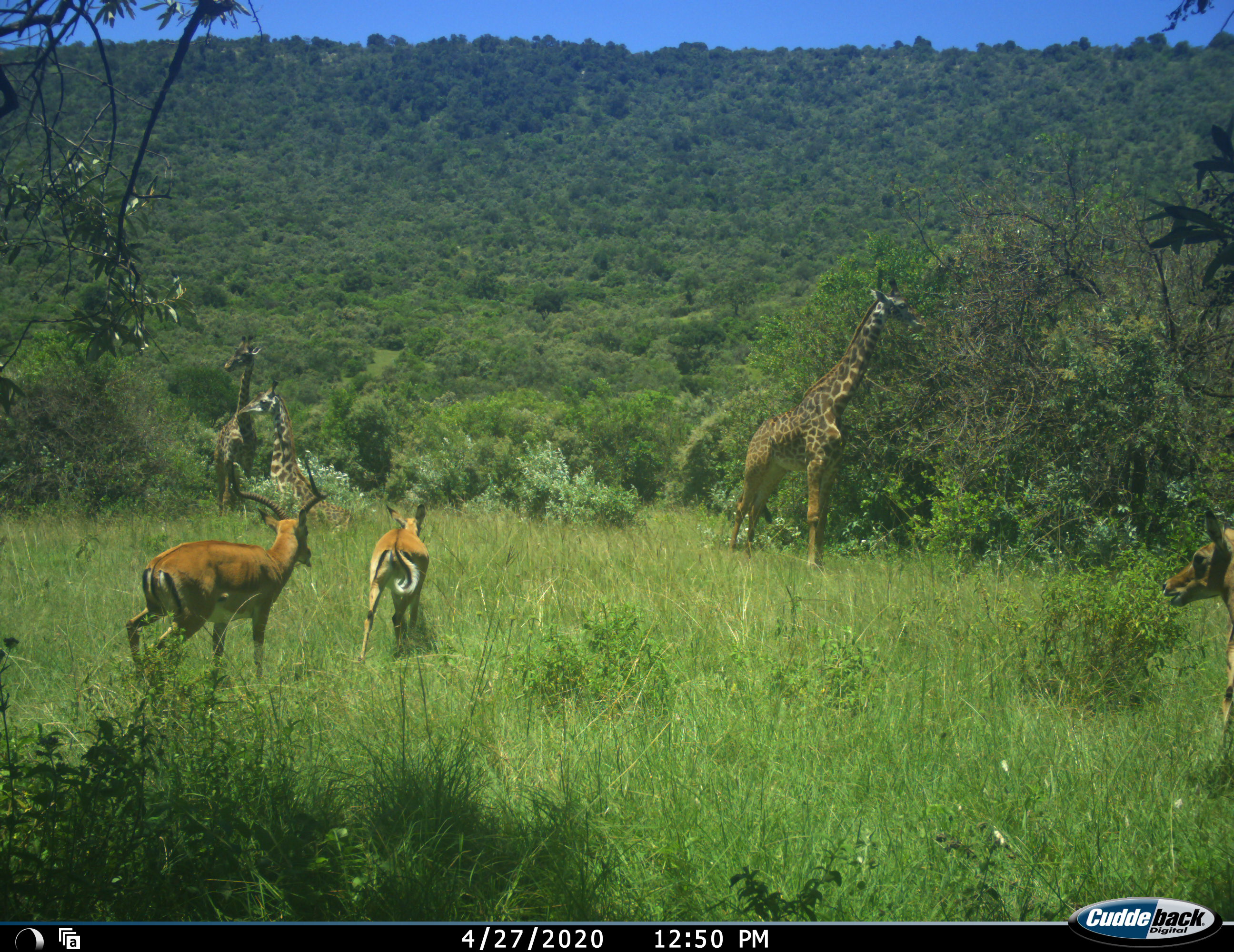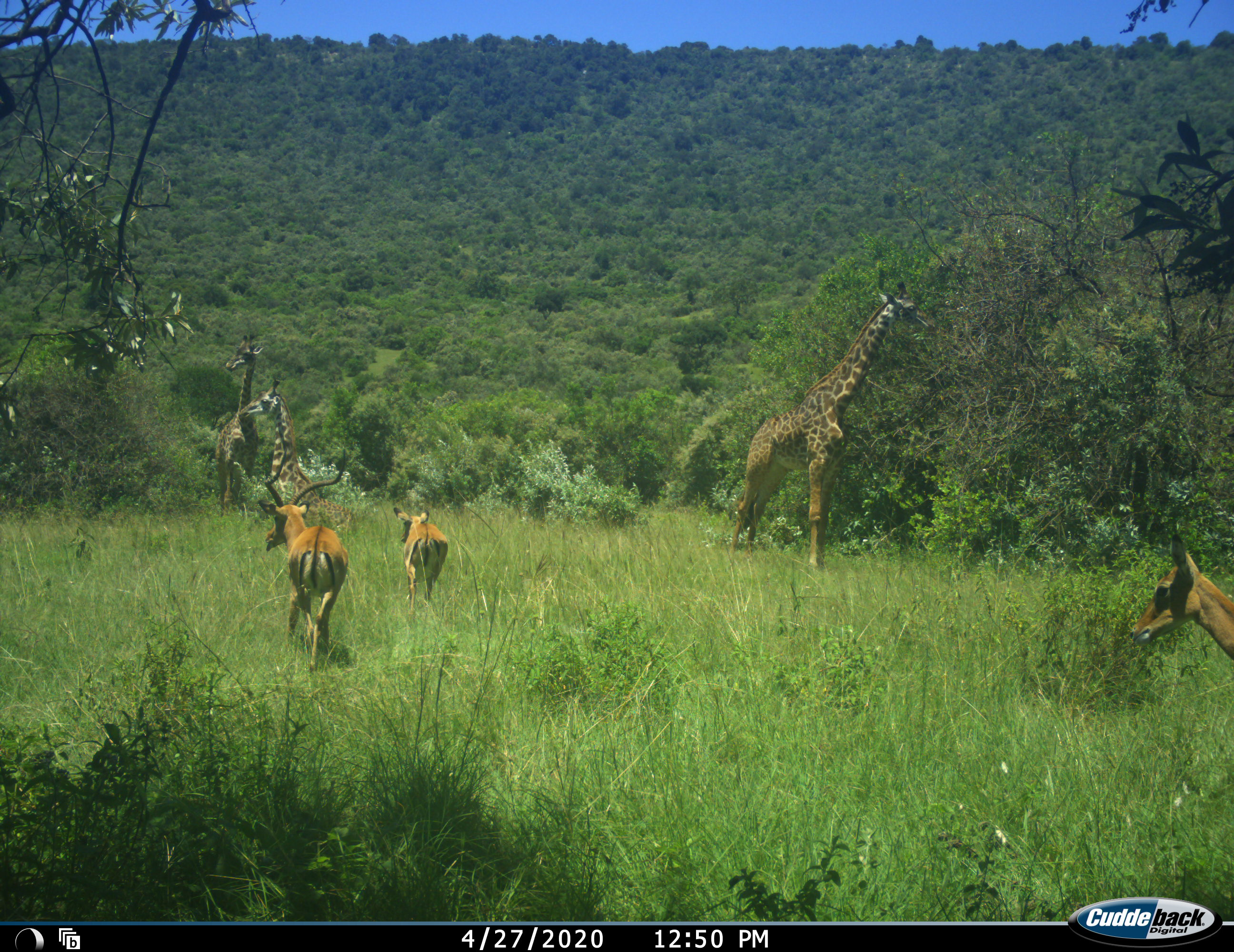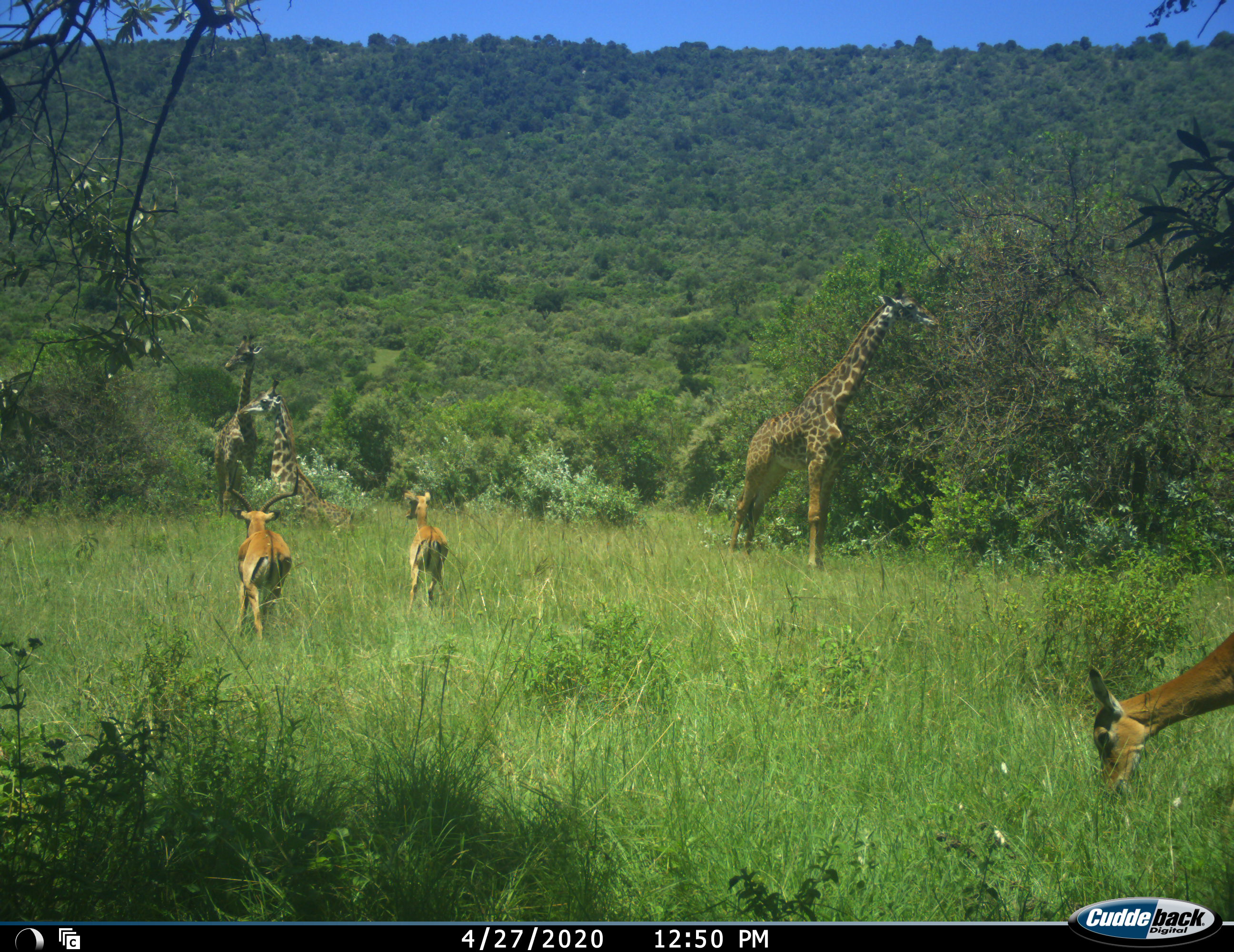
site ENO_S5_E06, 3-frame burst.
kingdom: Animalia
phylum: Chordata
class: Mammalia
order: Artiodactyla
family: Giraffidae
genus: Giraffa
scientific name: Giraffa camelopardalis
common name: giraffe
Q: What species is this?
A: Giraffe (Giraffa camelopardalis).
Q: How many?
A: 3.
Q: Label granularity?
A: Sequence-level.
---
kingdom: Animalia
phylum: Chordata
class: Mammalia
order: Artiodactyla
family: Bovidae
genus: Aepyceros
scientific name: Aepyceros melampus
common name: impala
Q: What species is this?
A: Impala (Aepyceros melampus).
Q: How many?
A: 3.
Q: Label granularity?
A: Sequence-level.